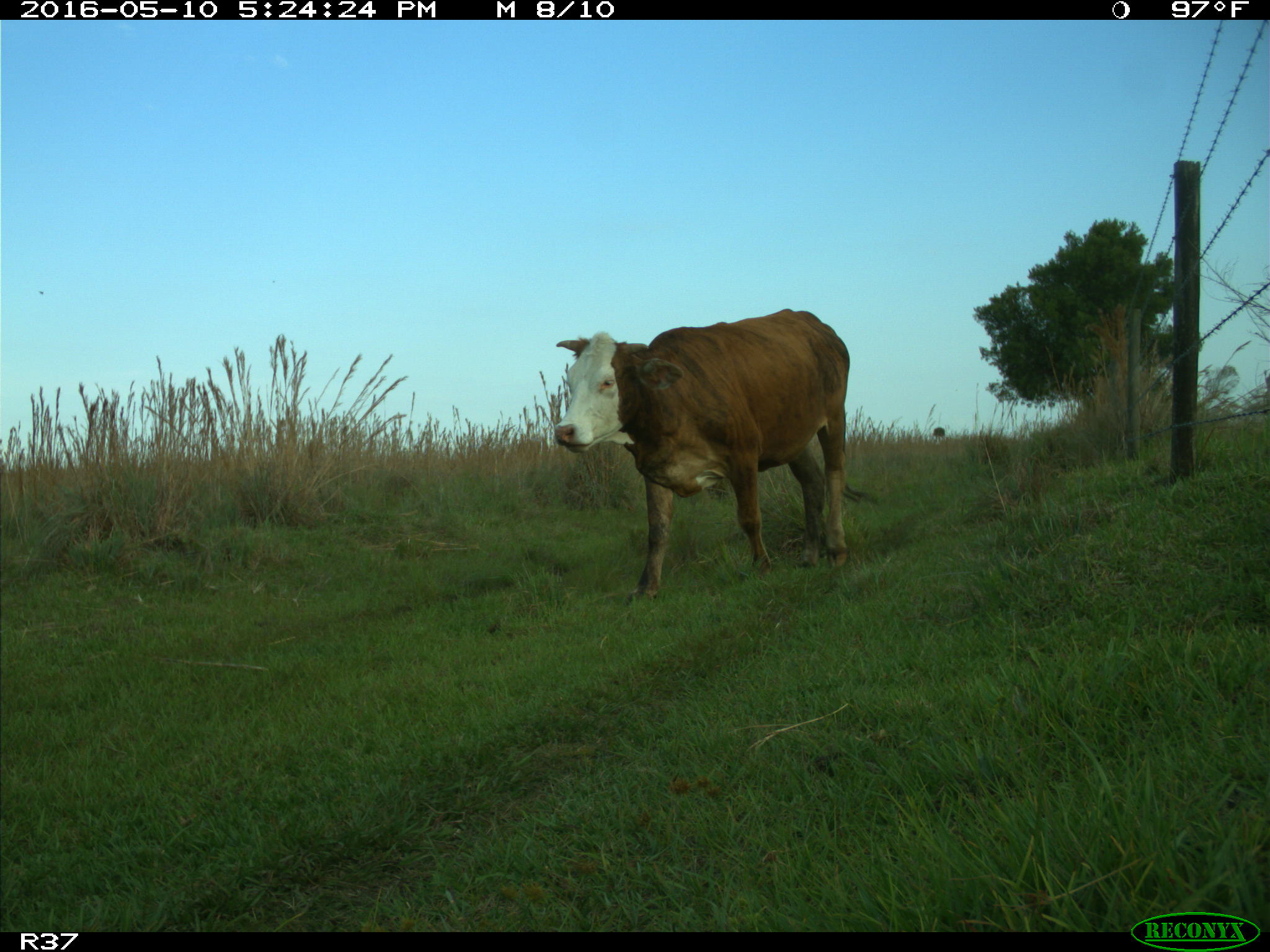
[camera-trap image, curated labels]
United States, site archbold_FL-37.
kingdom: Animalia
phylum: Chordata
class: Mammalia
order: Artiodactyla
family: Bovidae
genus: Bos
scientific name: Bos taurus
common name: domestic cow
Bos taurus (domestic cow).